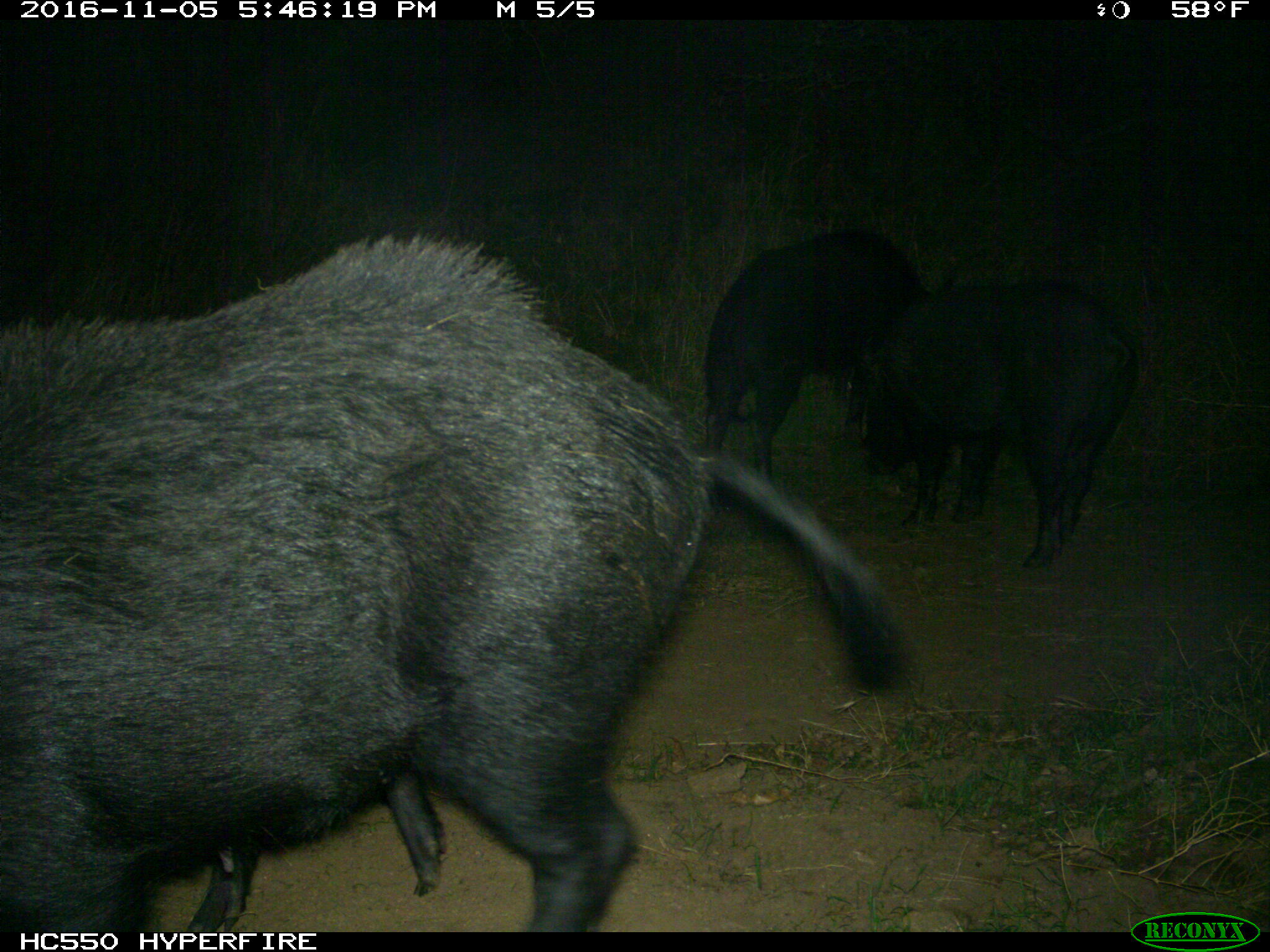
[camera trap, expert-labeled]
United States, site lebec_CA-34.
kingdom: Animalia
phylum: Chordata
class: Mammalia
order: Artiodactyla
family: Suidae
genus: Sus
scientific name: Sus scrofa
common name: wild boar